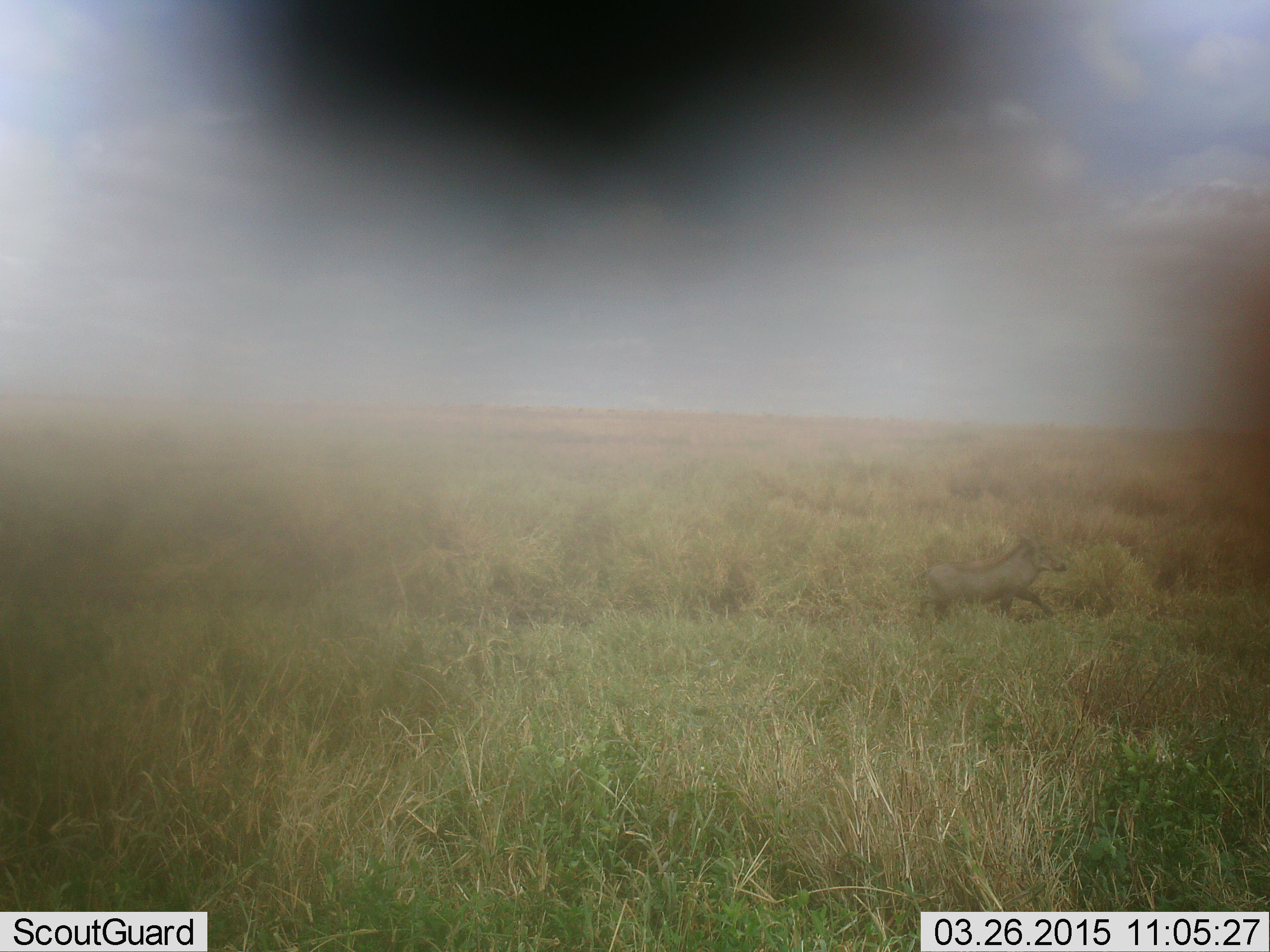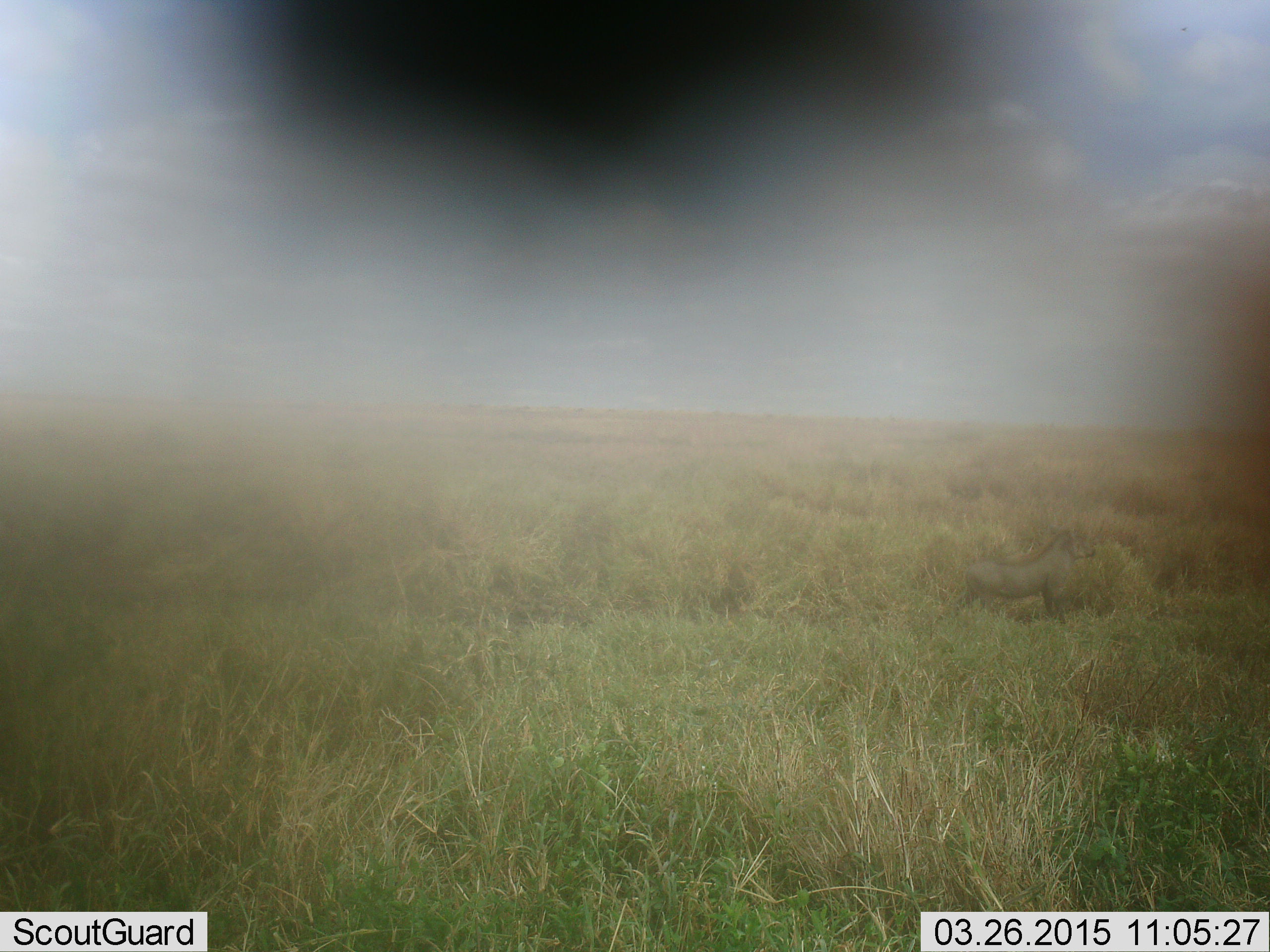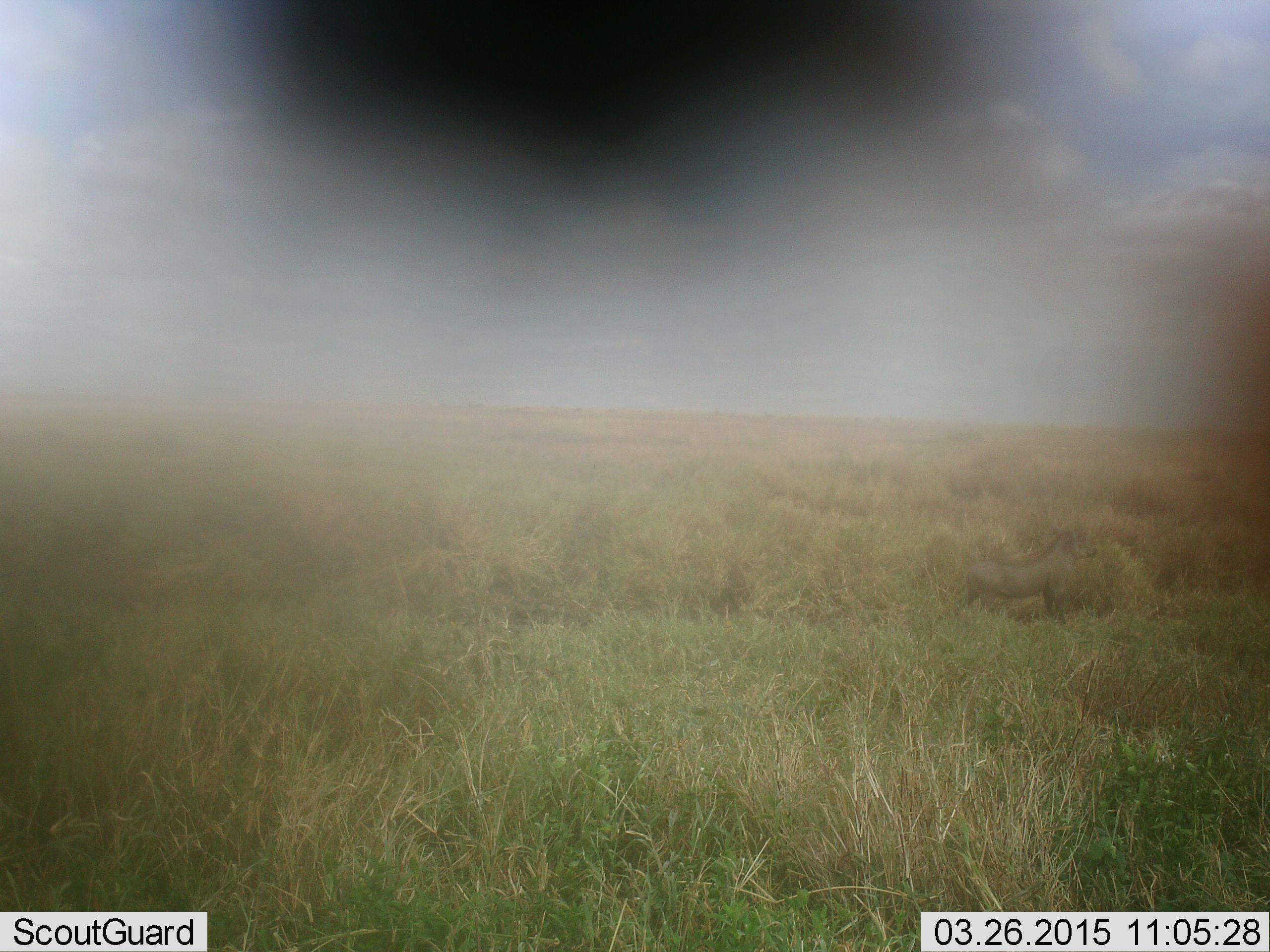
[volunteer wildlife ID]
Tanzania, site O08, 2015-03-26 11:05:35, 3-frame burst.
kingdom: Animalia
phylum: Chordata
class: Mammalia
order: Artiodactyla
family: Suidae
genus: Phacochoerus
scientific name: Phacochoerus africanus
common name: warthog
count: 1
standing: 30%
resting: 0%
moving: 90%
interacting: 0%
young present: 0%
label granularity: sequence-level